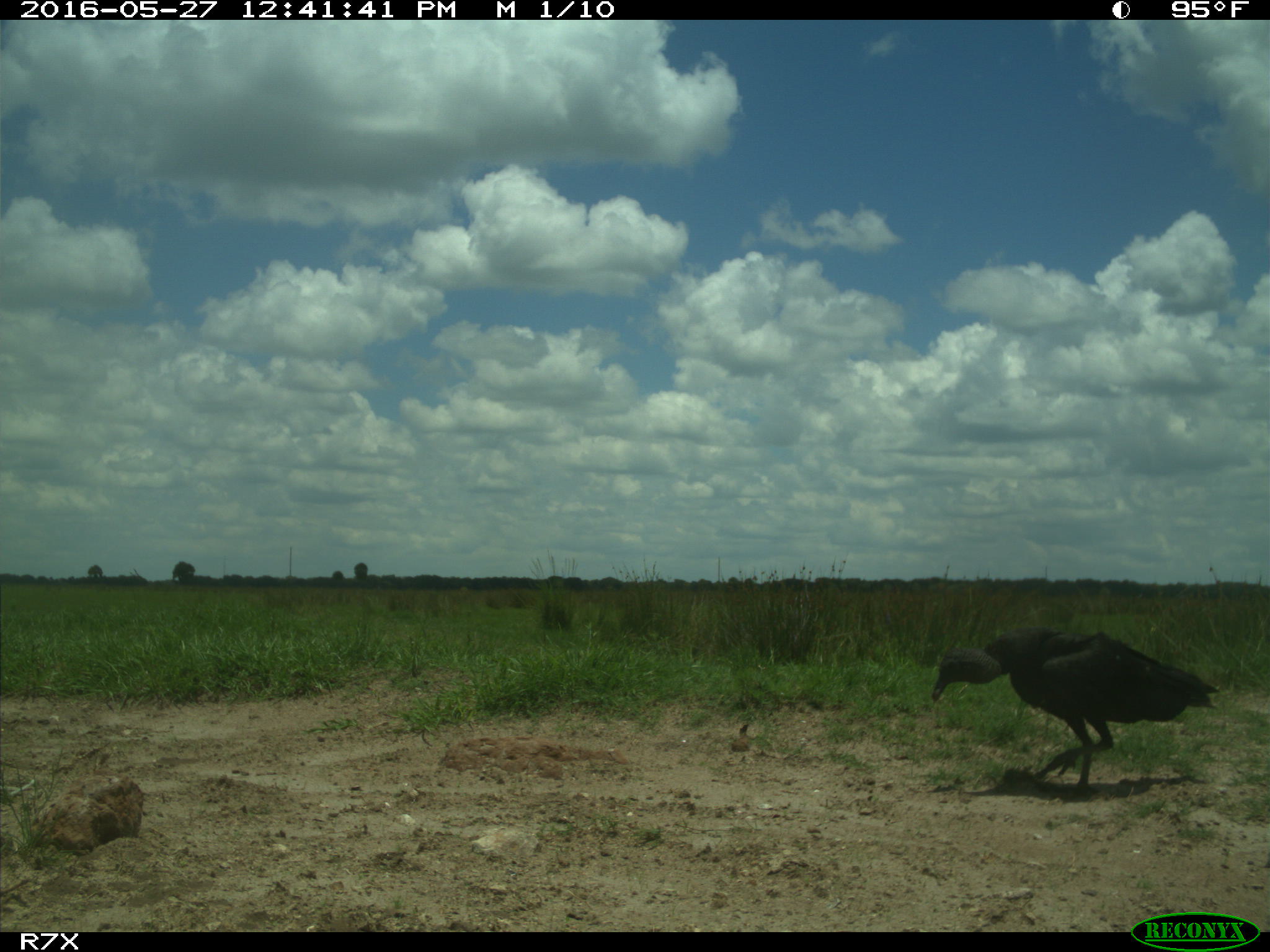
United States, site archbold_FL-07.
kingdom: Animalia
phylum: Chordata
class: Aves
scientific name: Aves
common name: birds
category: unidentified bird